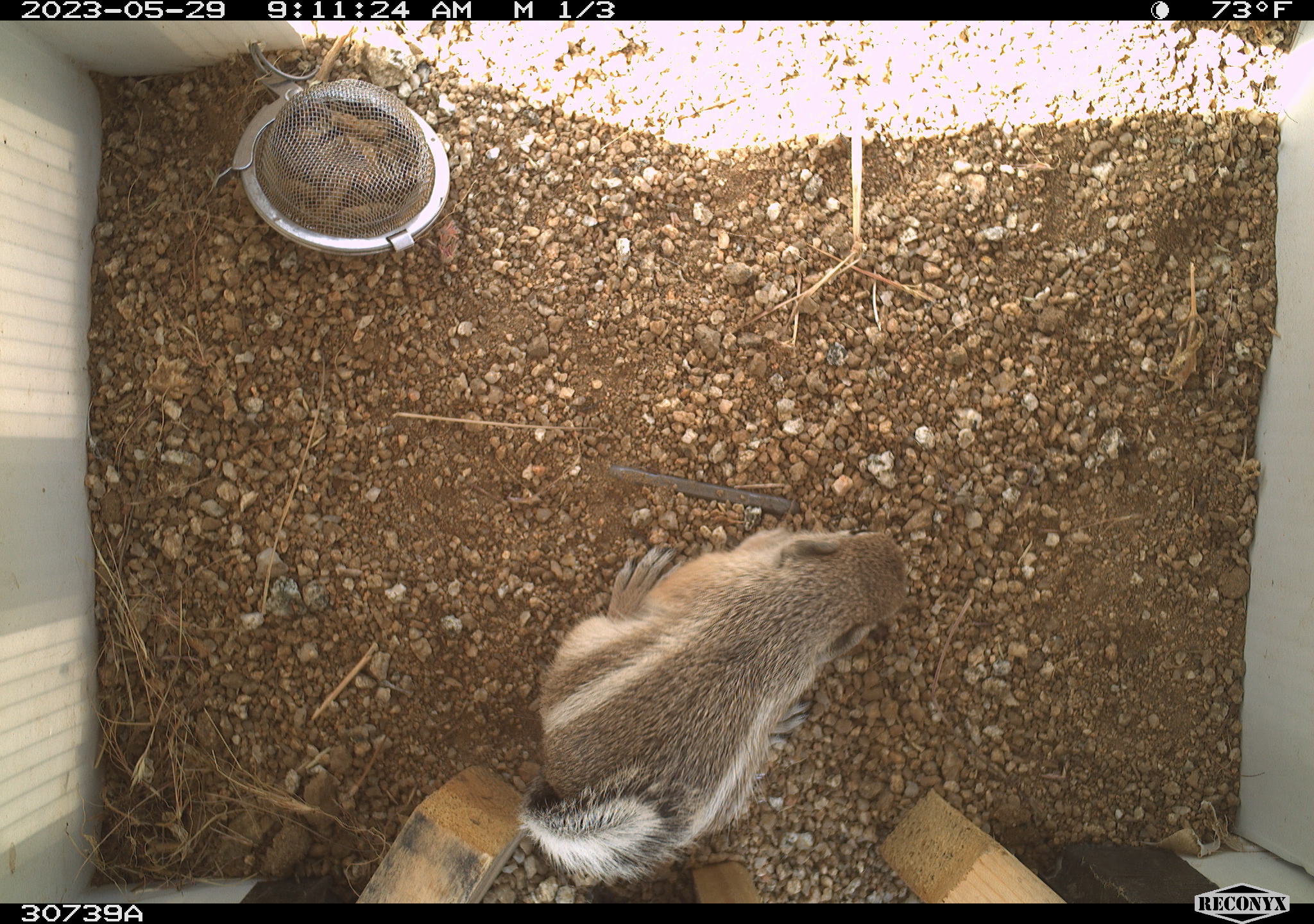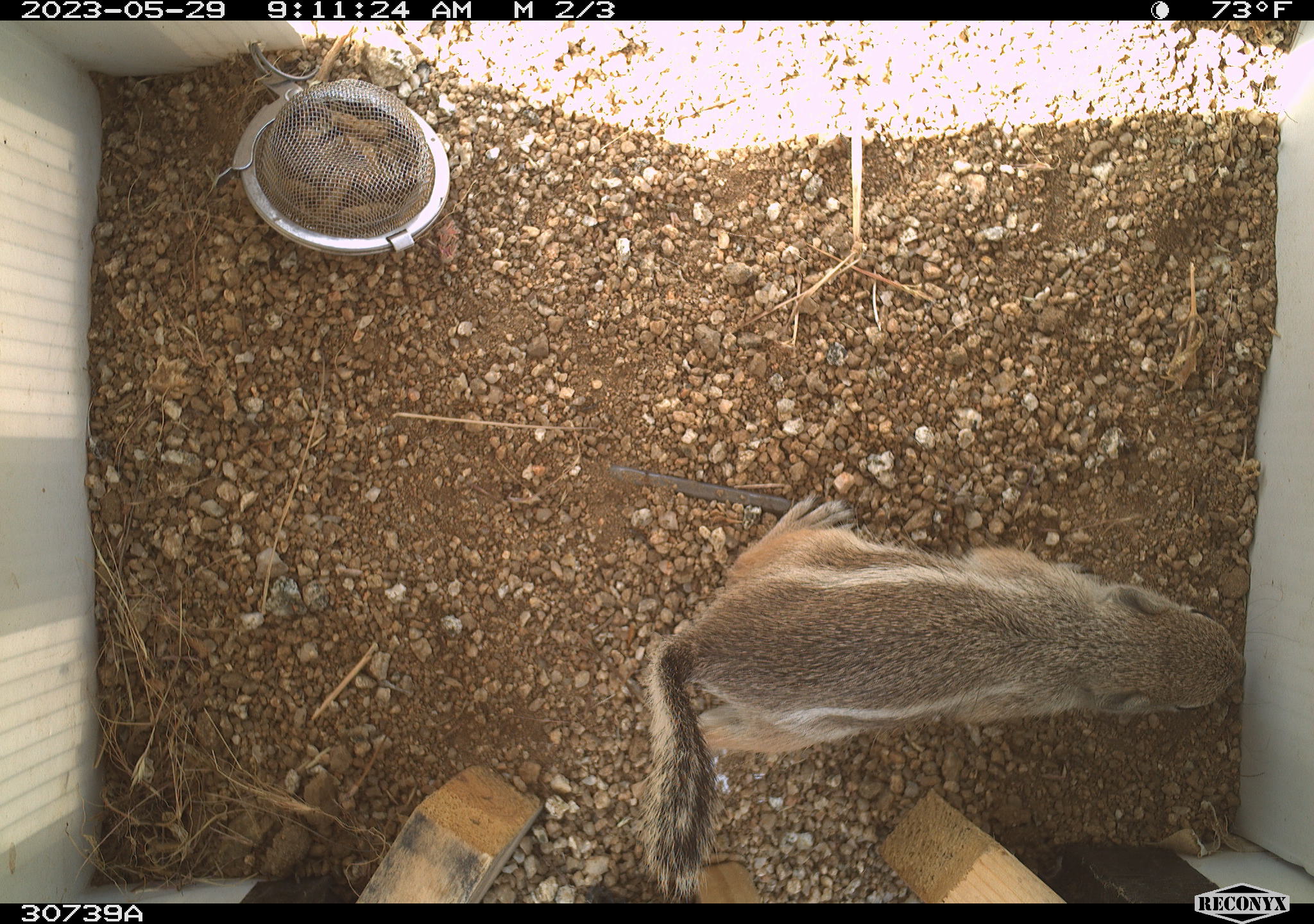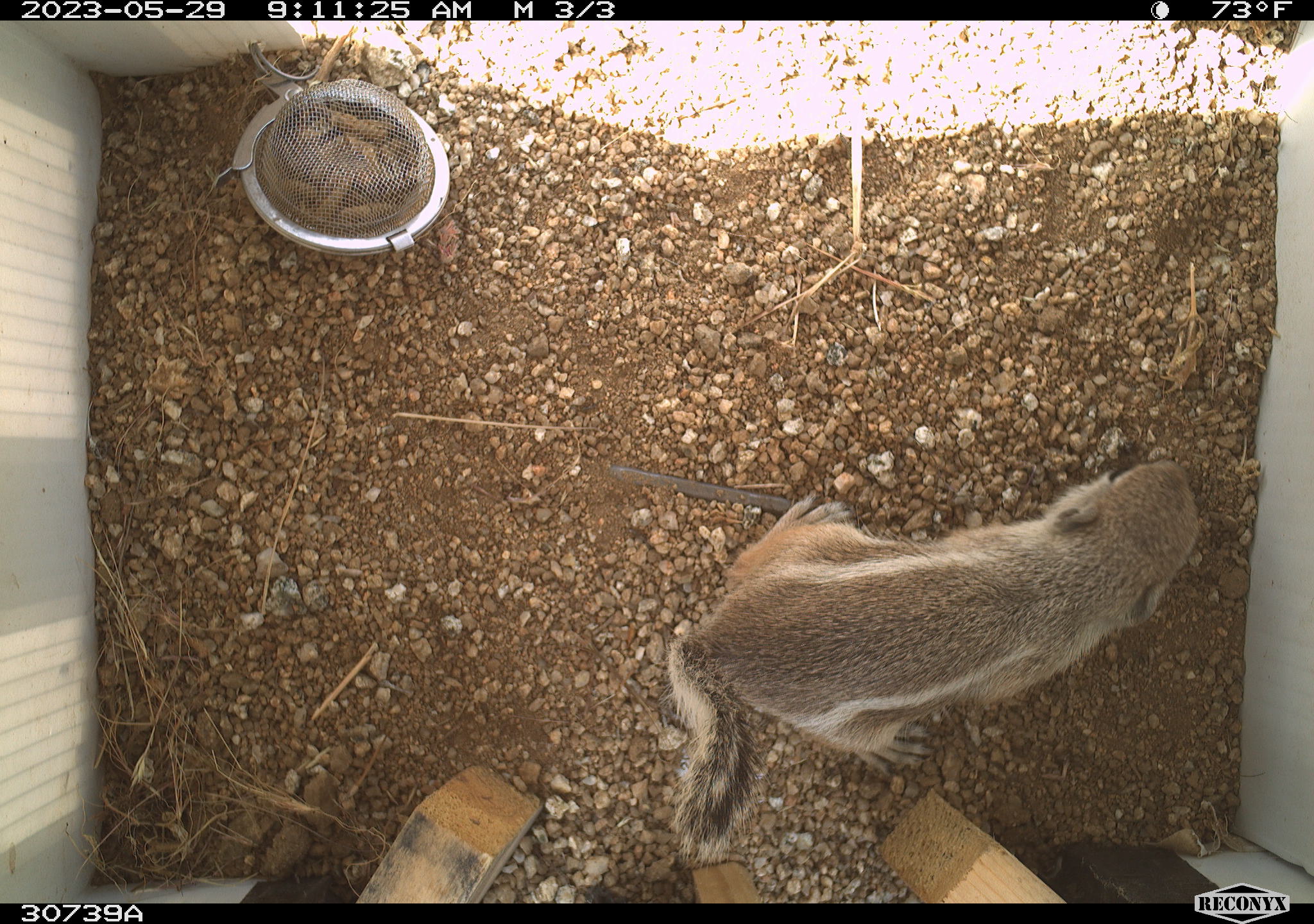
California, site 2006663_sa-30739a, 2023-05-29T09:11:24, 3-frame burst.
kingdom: Animalia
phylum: Chordata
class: Mammalia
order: Rodentia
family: Sciuridae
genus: Ammospermophilus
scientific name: Ammospermophilus leucurus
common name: white-tailed antelope squirrel